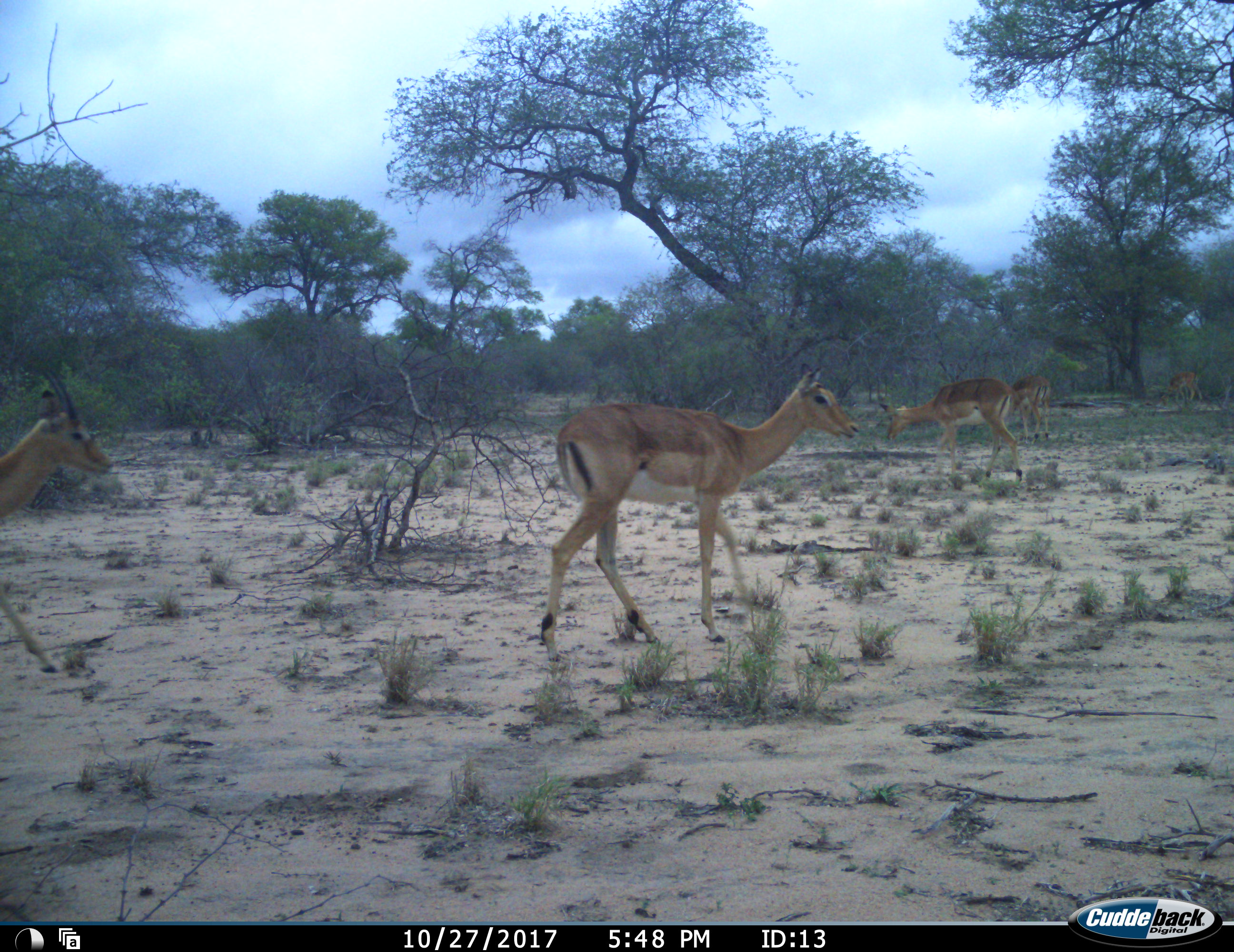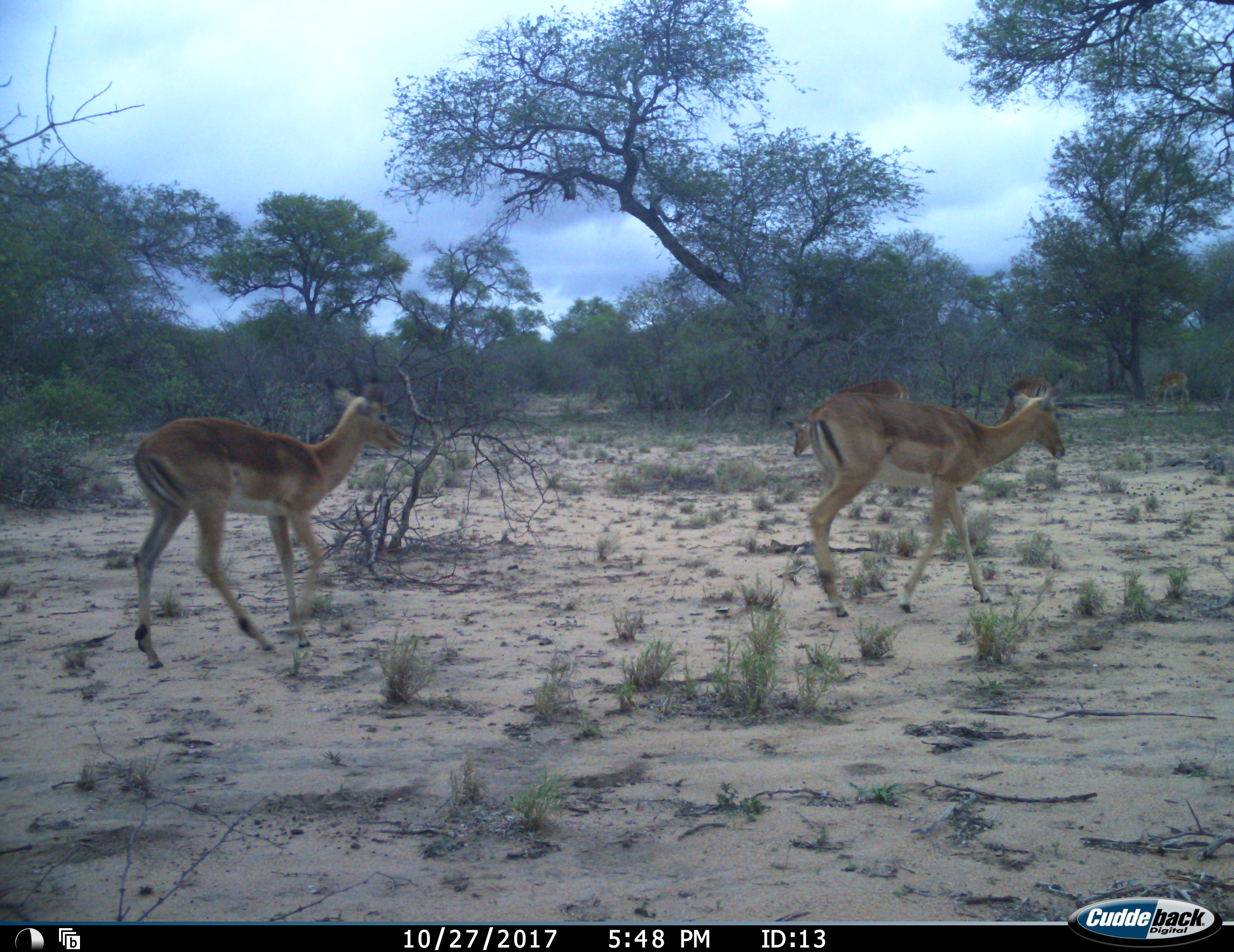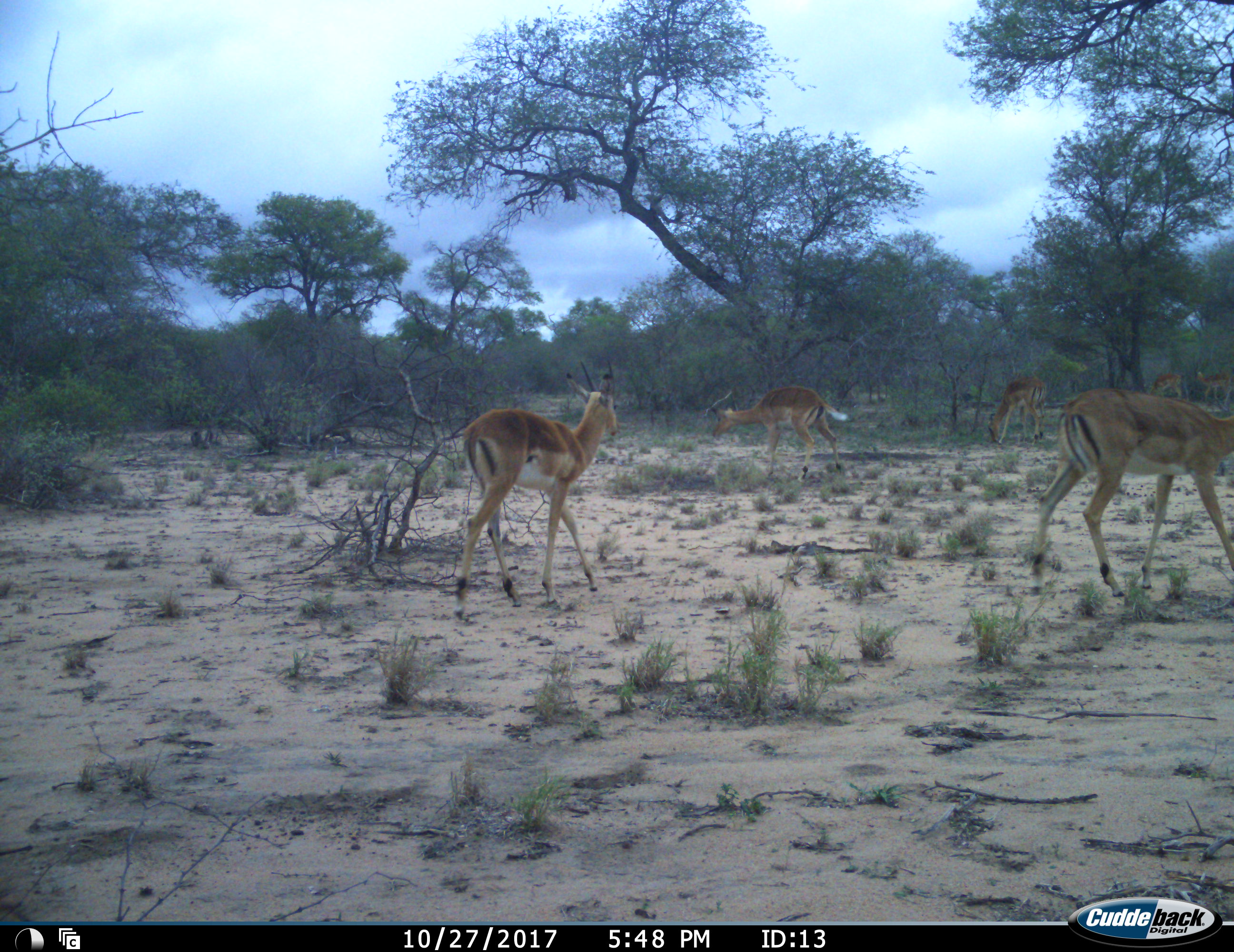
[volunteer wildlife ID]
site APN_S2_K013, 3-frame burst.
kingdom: Animalia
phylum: Chordata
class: Mammalia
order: Artiodactyla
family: Bovidae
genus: Aepyceros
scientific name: Aepyceros melampus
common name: impala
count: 6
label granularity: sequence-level